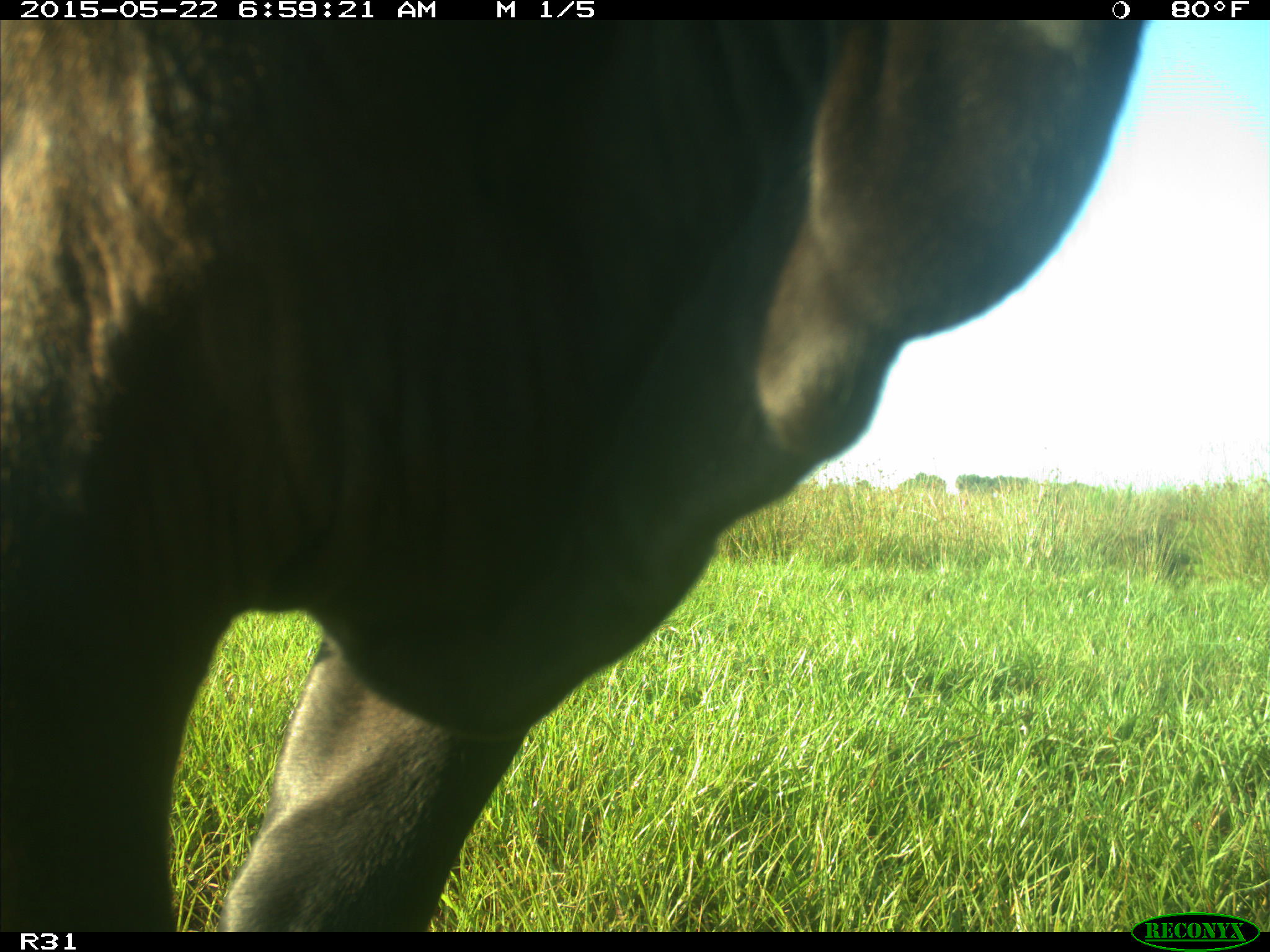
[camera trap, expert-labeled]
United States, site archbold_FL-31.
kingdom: Animalia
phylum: Chordata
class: Mammalia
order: Artiodactyla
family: Bovidae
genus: Bos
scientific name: Bos taurus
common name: domestic cow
Bos taurus (domestic cow).